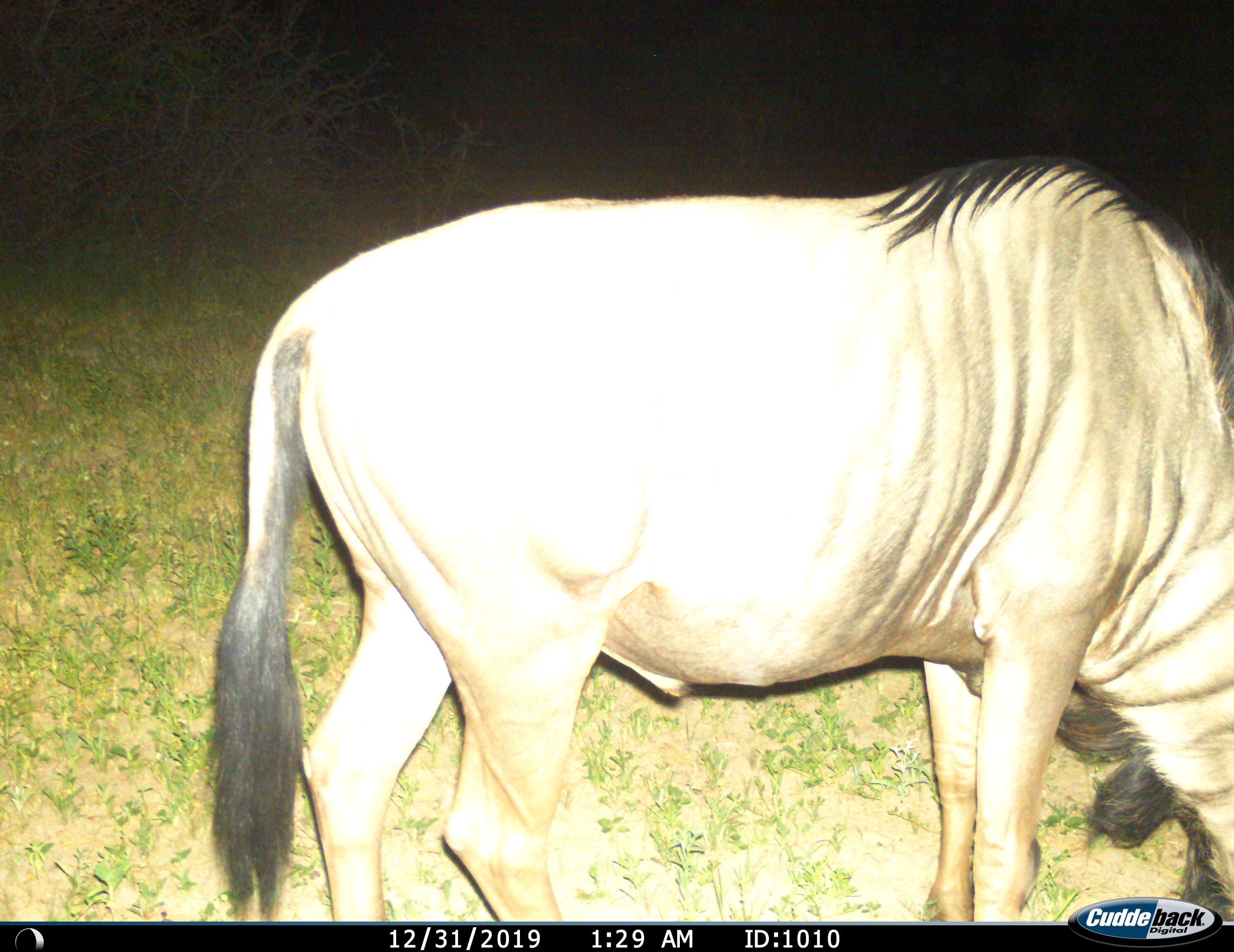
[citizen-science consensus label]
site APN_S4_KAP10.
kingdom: Animalia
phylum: Chordata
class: Mammalia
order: Artiodactyla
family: Bovidae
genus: Connochaetes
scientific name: Connochaetes taurinus taurinus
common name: blue wildebeest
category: wildebeestblue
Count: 1.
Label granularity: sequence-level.